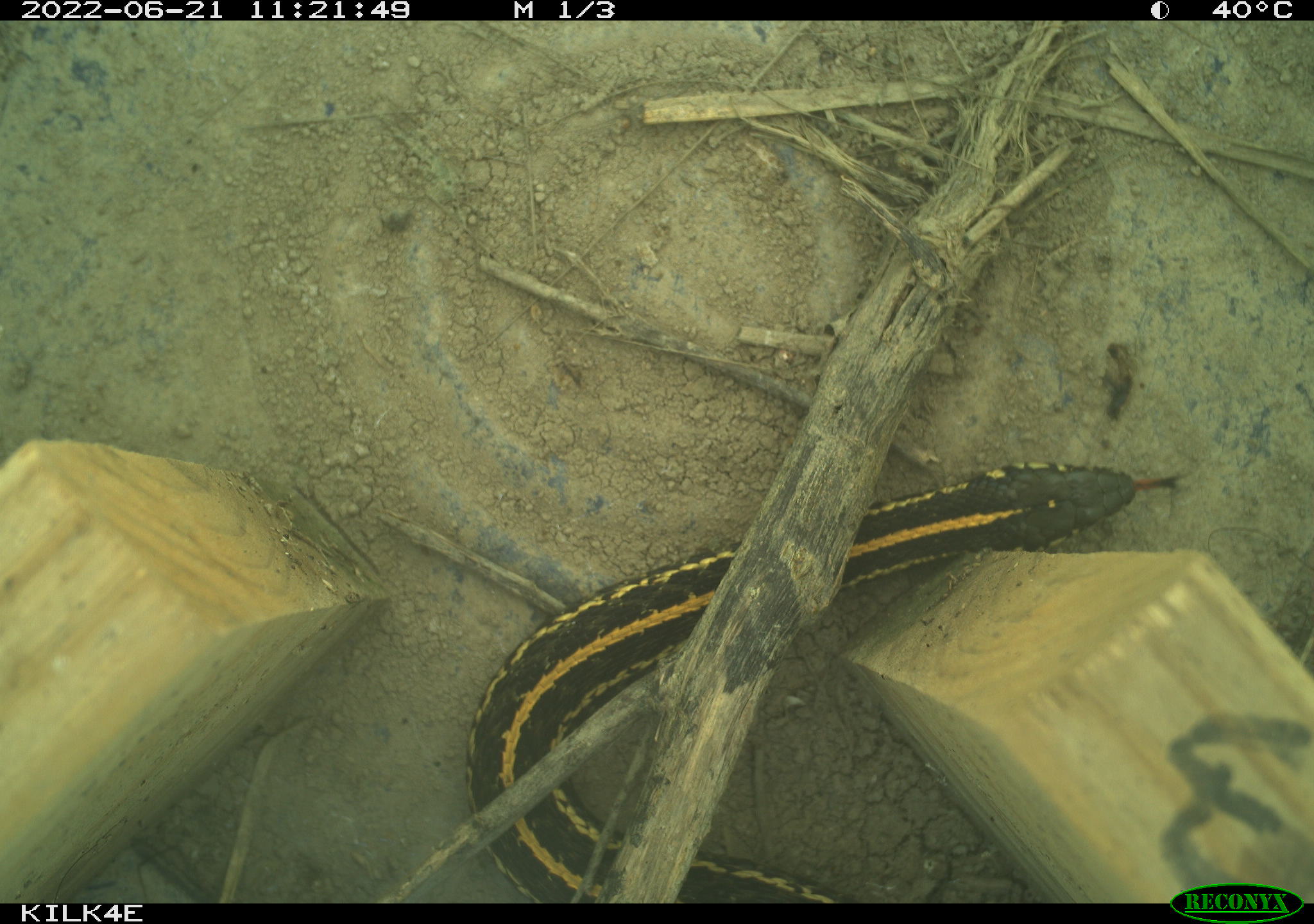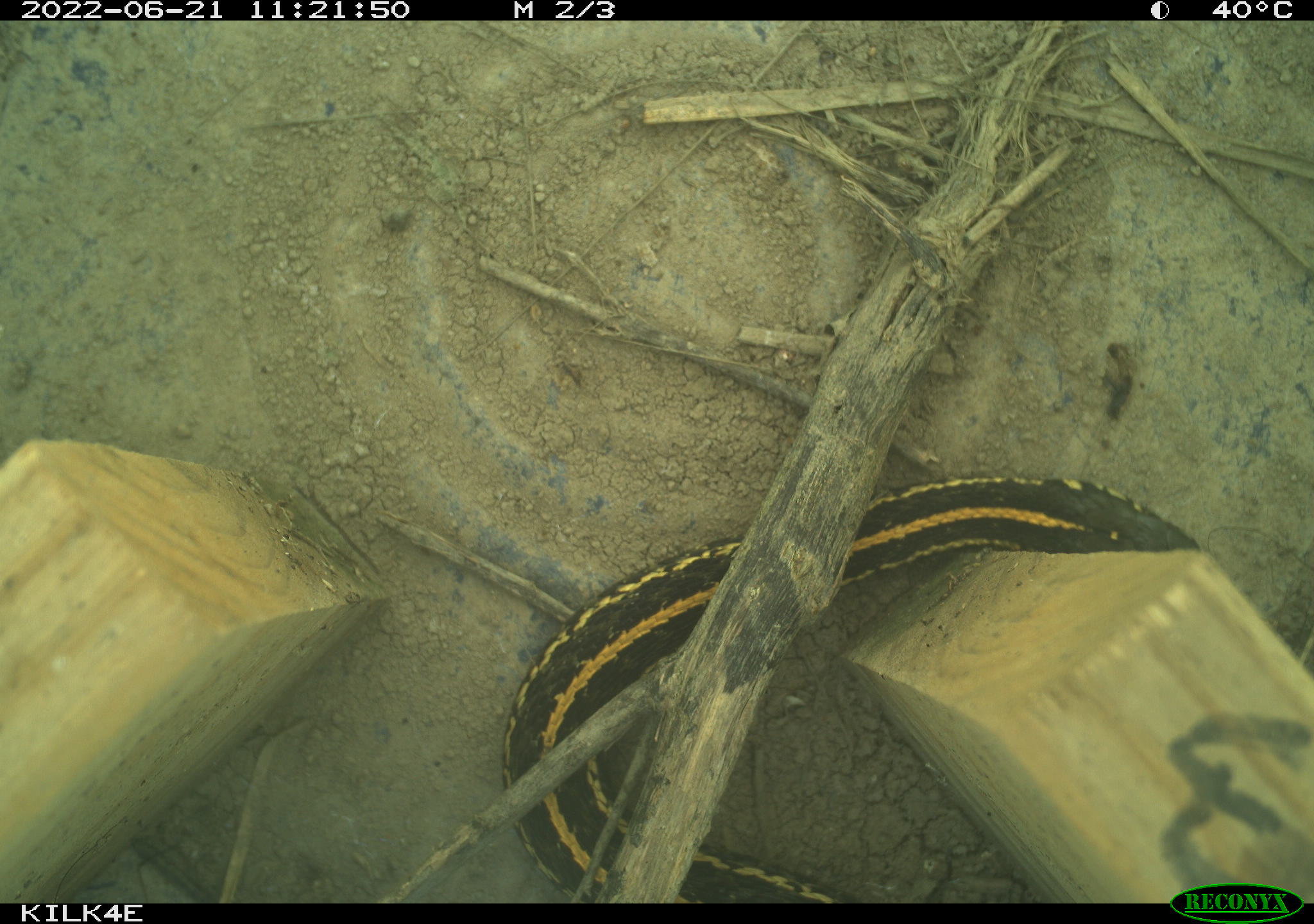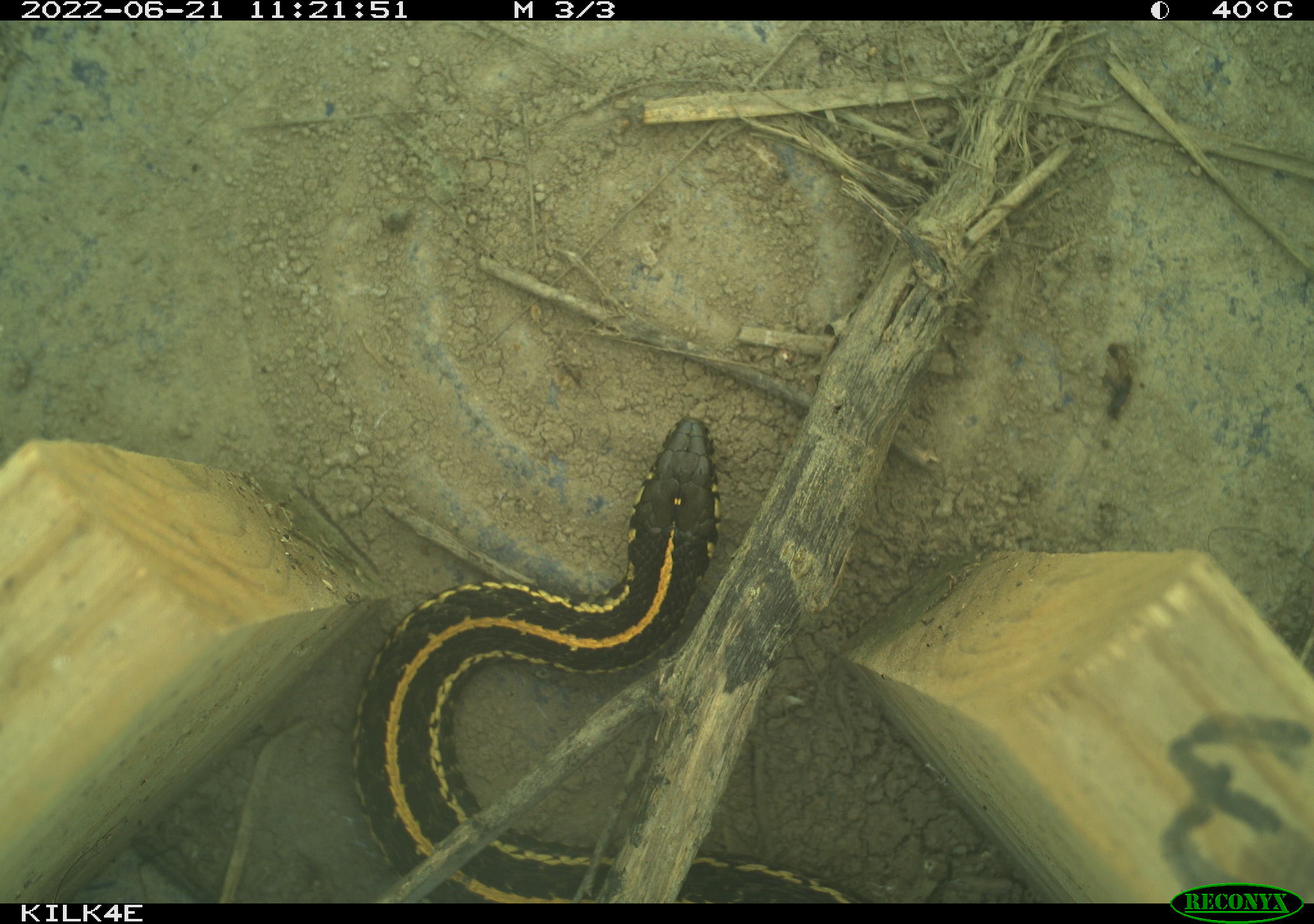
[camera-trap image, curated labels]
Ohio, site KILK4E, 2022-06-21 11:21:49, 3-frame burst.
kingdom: Animalia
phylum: Chordata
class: Reptilia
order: Squamata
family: Colubridae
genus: Thamnophis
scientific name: Thamnophis radix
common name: plains gartersnake